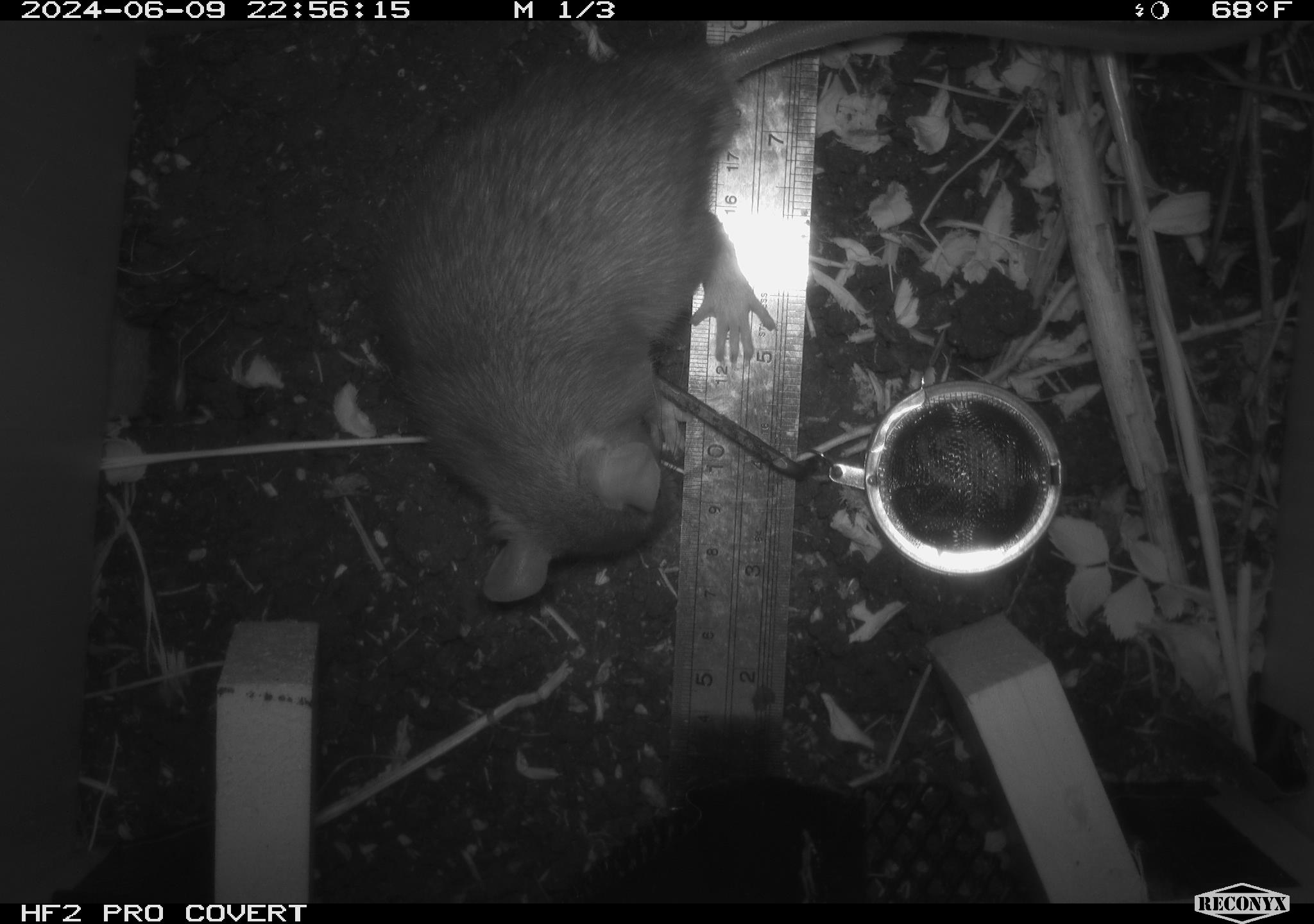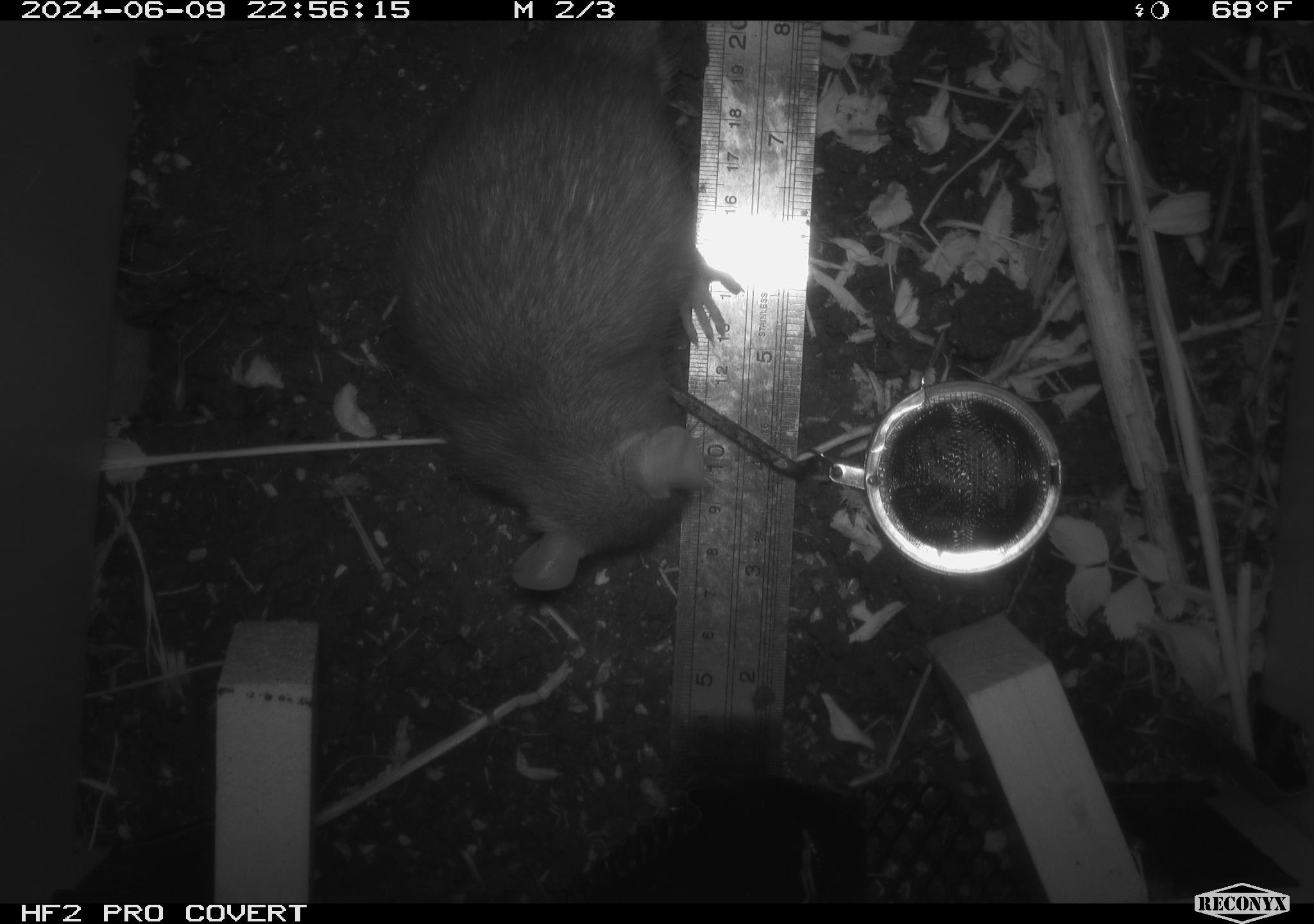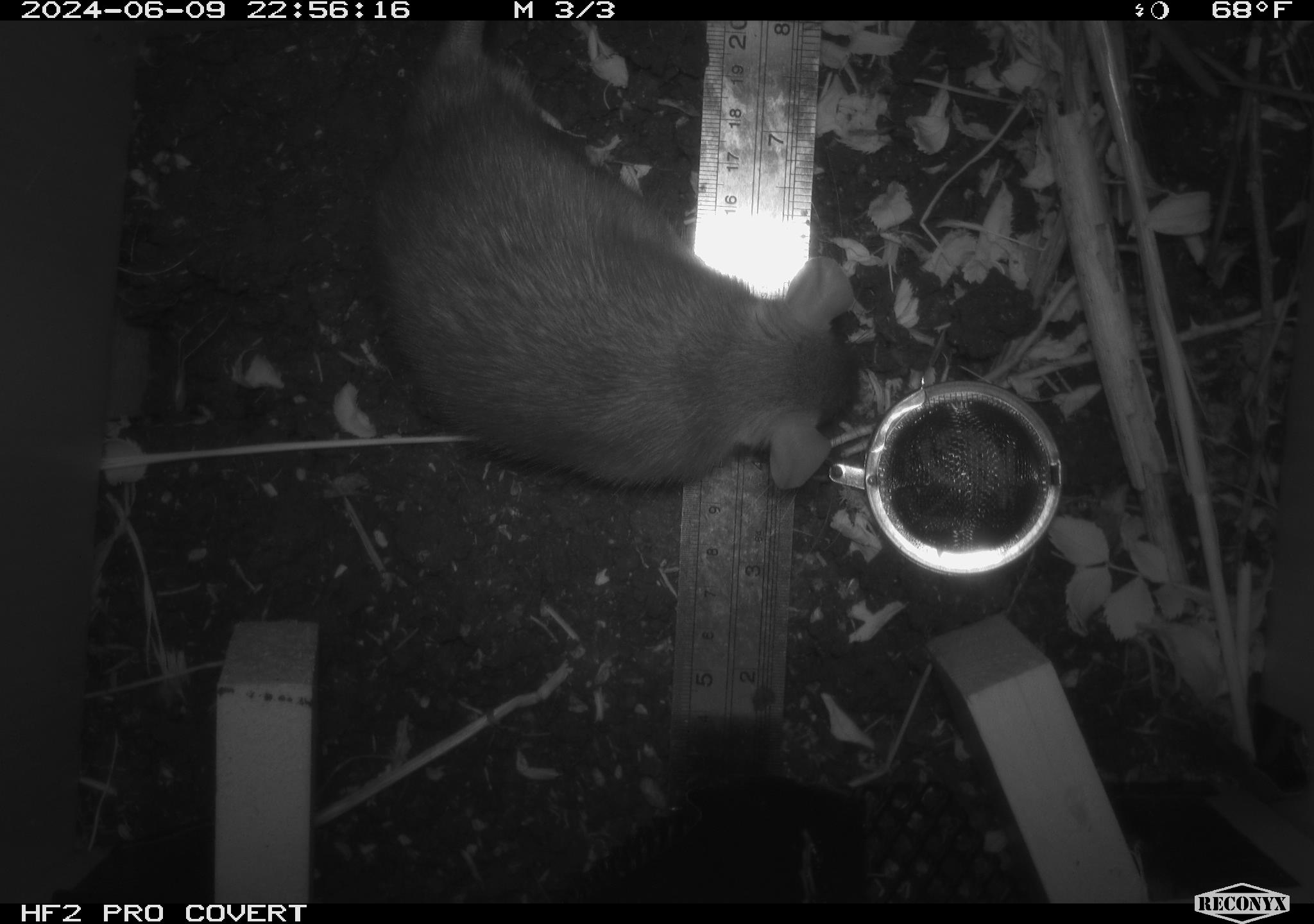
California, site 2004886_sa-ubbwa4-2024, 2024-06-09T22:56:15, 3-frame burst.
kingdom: Animalia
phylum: Chordata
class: Mammalia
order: Rodentia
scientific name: Rodentia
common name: woodrat or rat or mouse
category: woodrat or rat or mouse species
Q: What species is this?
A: Woodrat or rat or mouse species (woodrat or rat or mouse) (Rodentia).